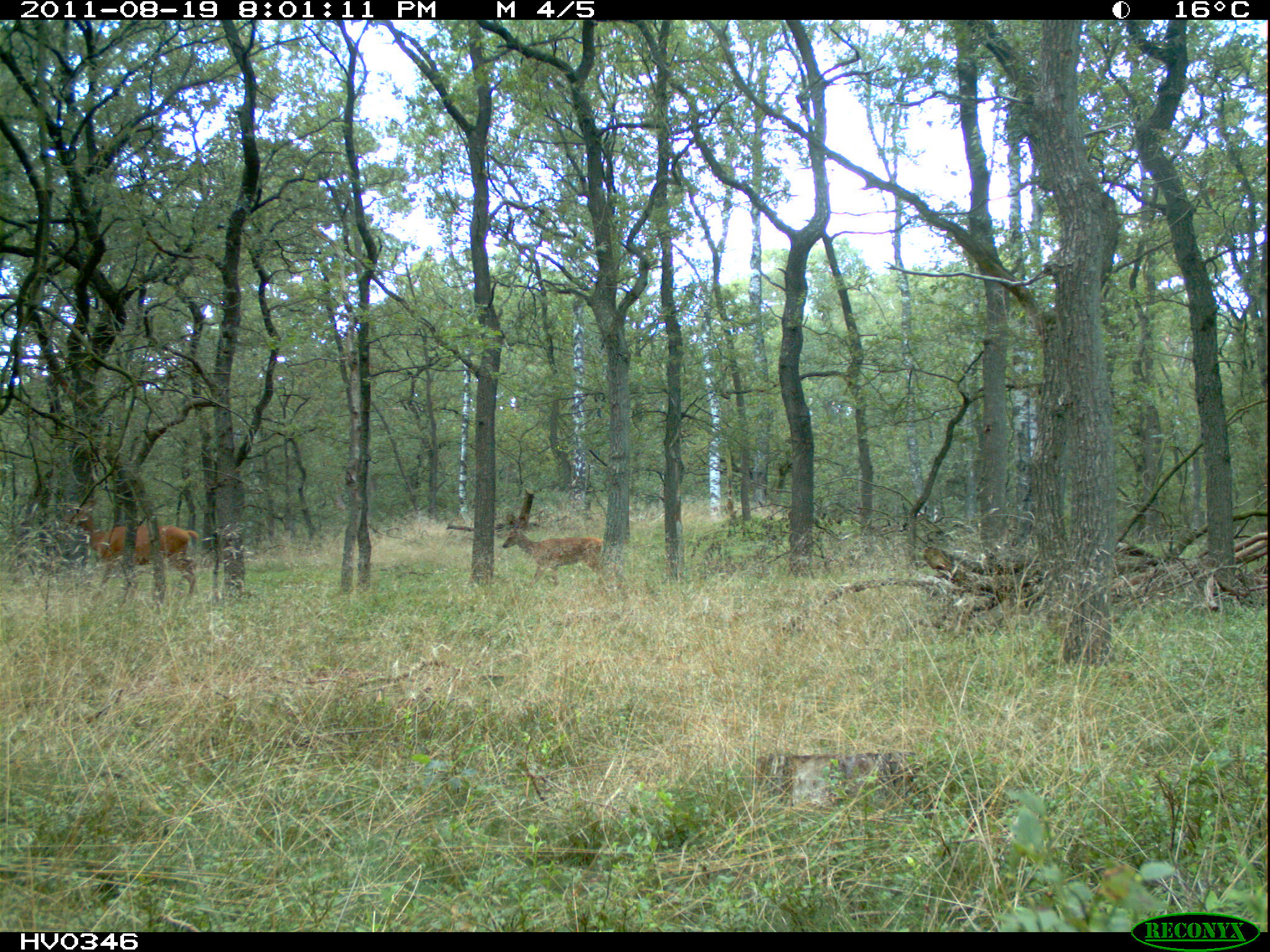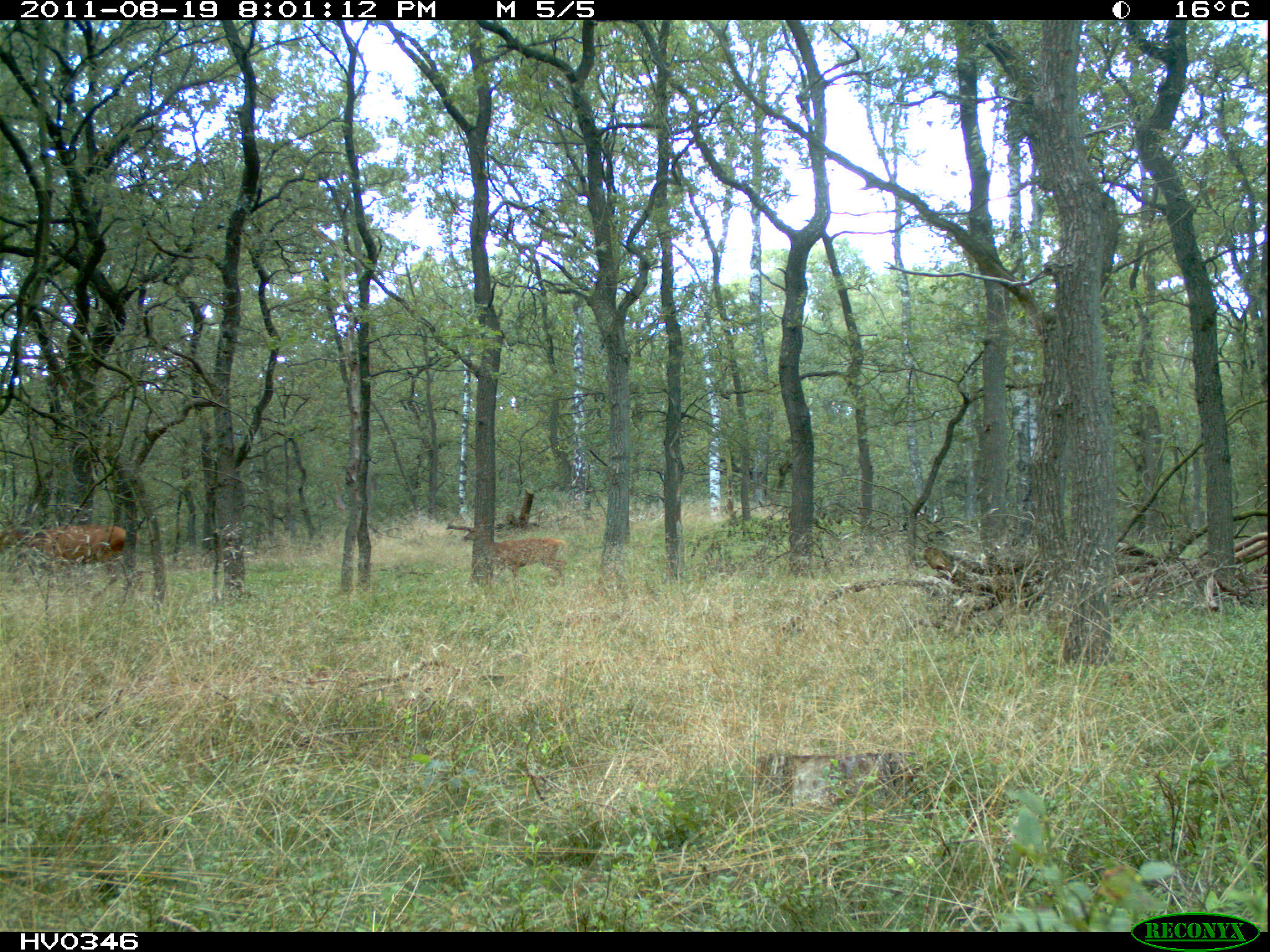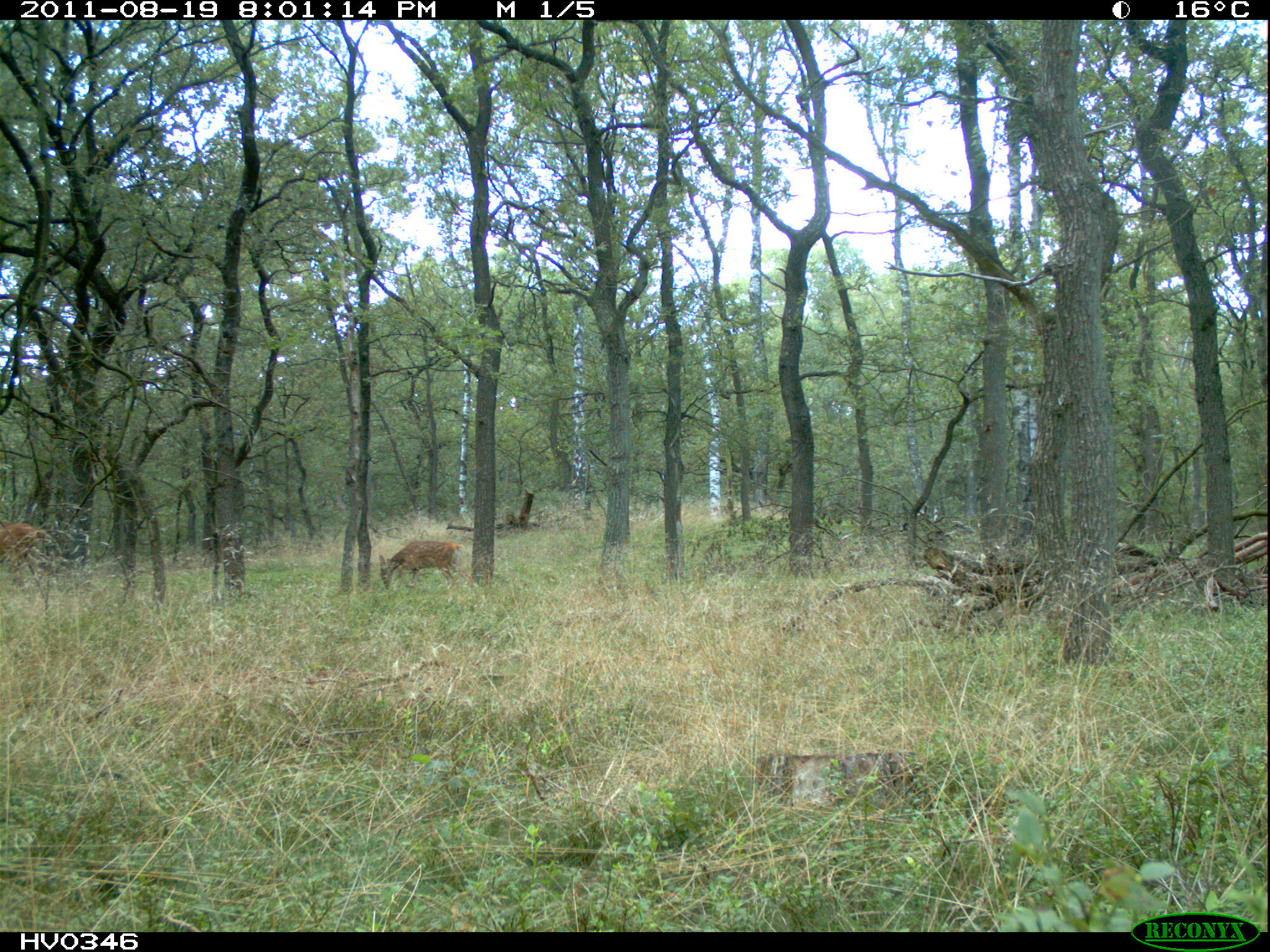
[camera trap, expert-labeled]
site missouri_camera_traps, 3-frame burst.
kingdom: Animalia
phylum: Chordata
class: Mammalia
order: Artiodactyla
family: Cervidae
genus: Cervus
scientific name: Cervus elaphus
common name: red deer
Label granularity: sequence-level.